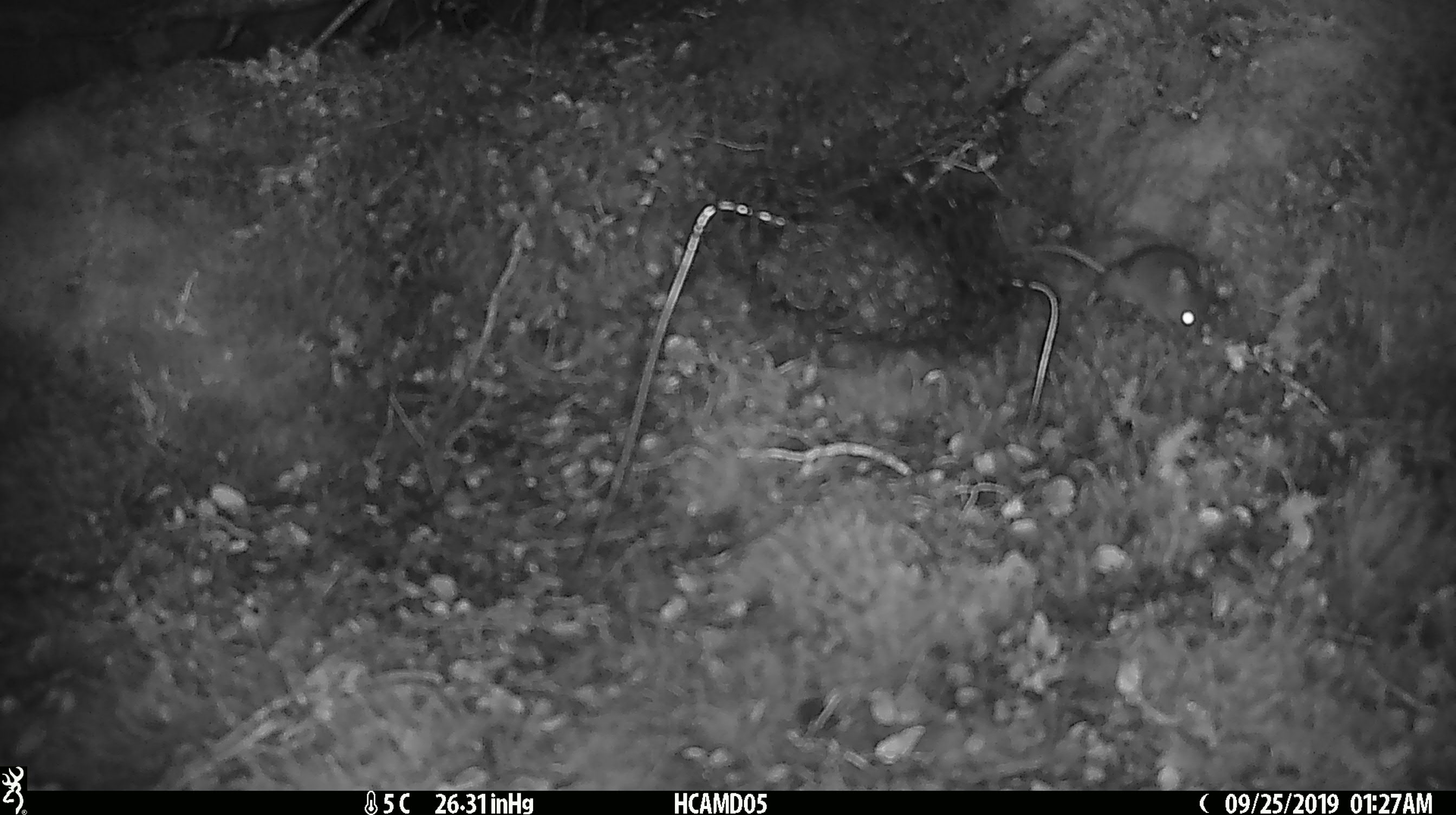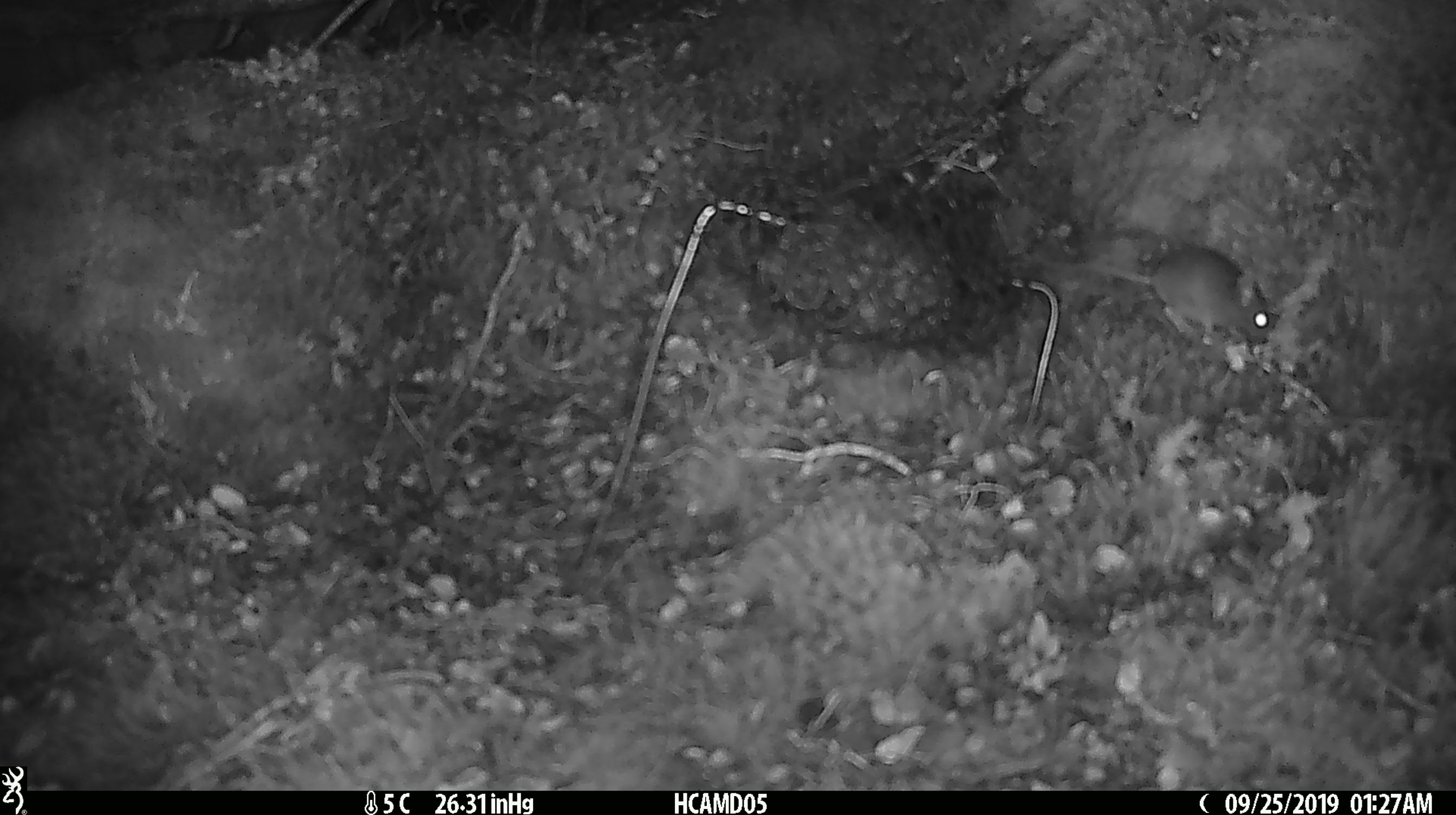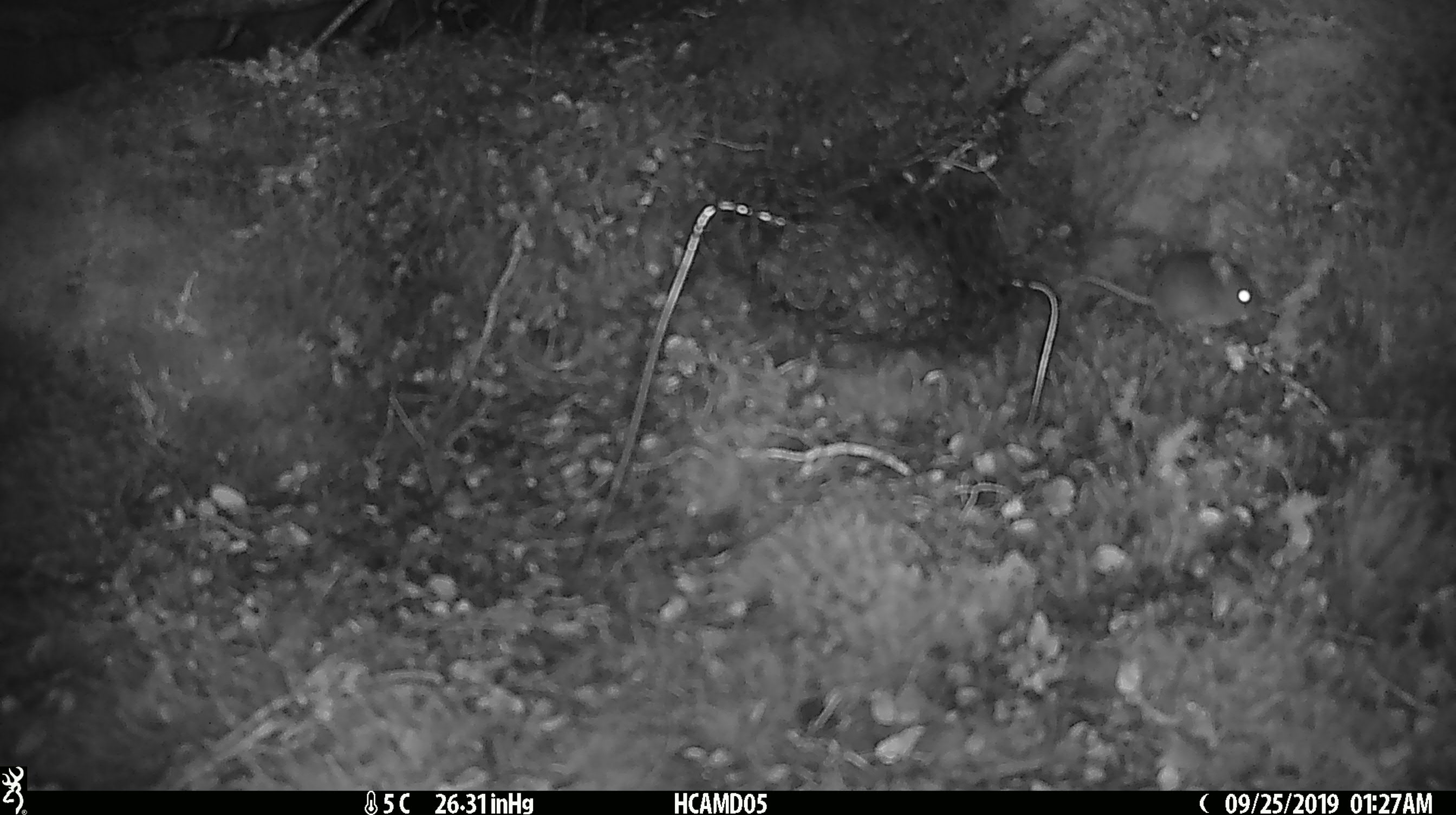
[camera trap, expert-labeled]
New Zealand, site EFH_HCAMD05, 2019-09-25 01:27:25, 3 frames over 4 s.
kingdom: Animalia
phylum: Chordata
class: Mammalia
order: Rodentia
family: Muridae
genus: Mus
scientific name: Mus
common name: mouse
Mouse (Mus).